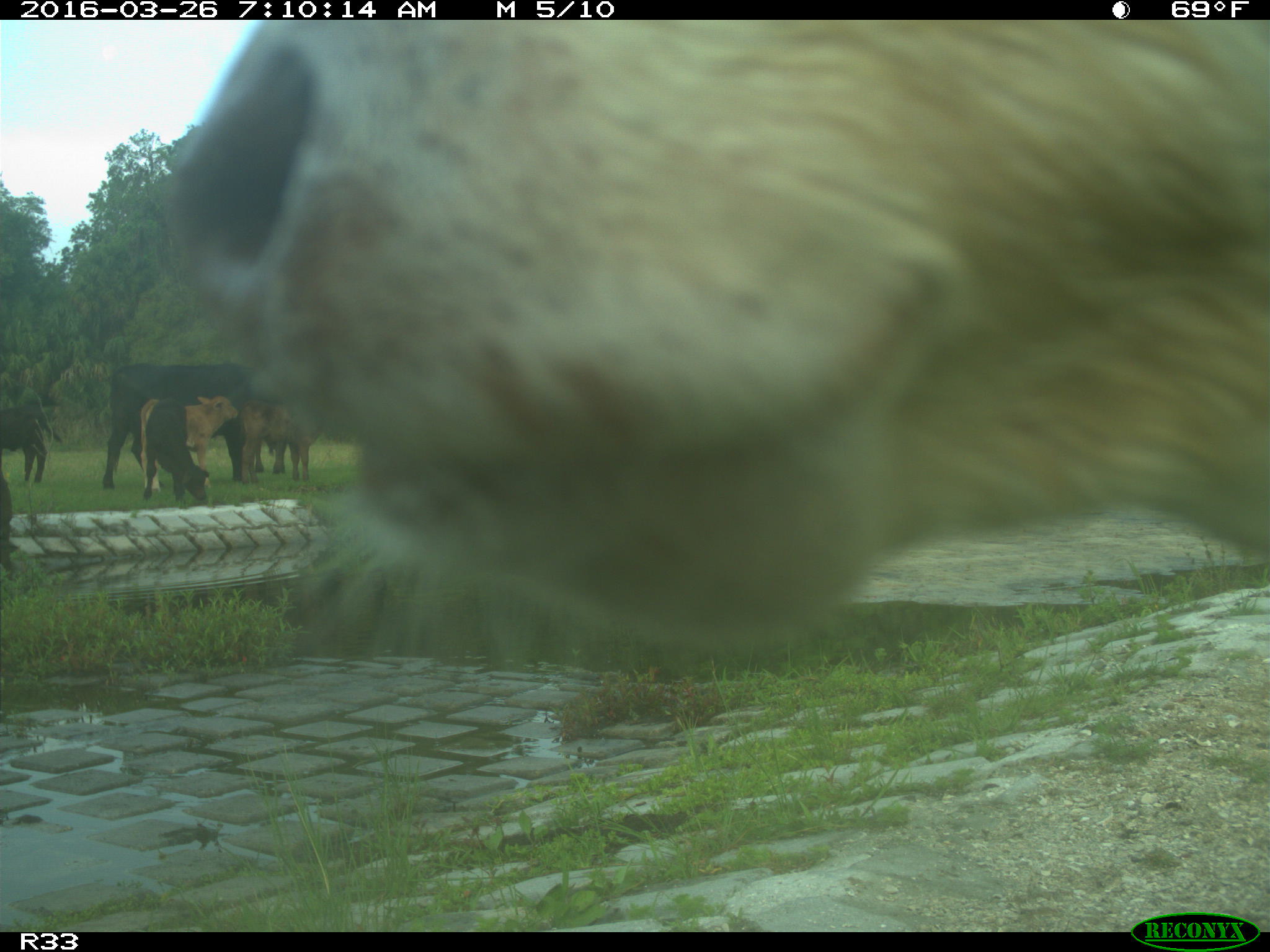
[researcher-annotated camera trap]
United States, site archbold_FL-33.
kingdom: Animalia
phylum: Chordata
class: Mammalia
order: Artiodactyla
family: Bovidae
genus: Bos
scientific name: Bos taurus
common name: domestic cow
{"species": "Bos taurus (domestic cow)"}